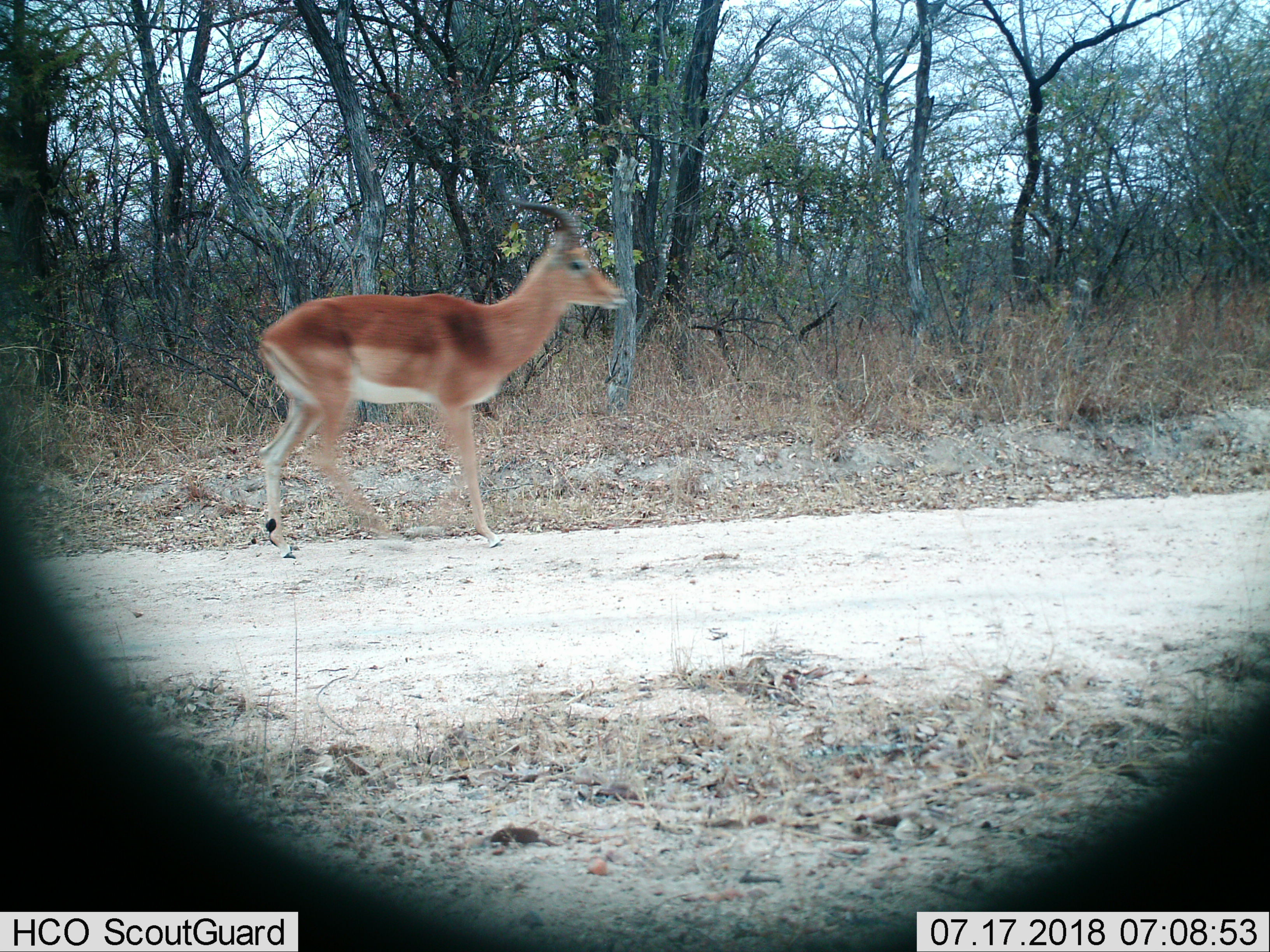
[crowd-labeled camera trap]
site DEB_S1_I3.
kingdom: Animalia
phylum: Chordata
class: Mammalia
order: Artiodactyla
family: Bovidae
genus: Aepyceros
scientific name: Aepyceros melampus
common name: impala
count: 1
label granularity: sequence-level